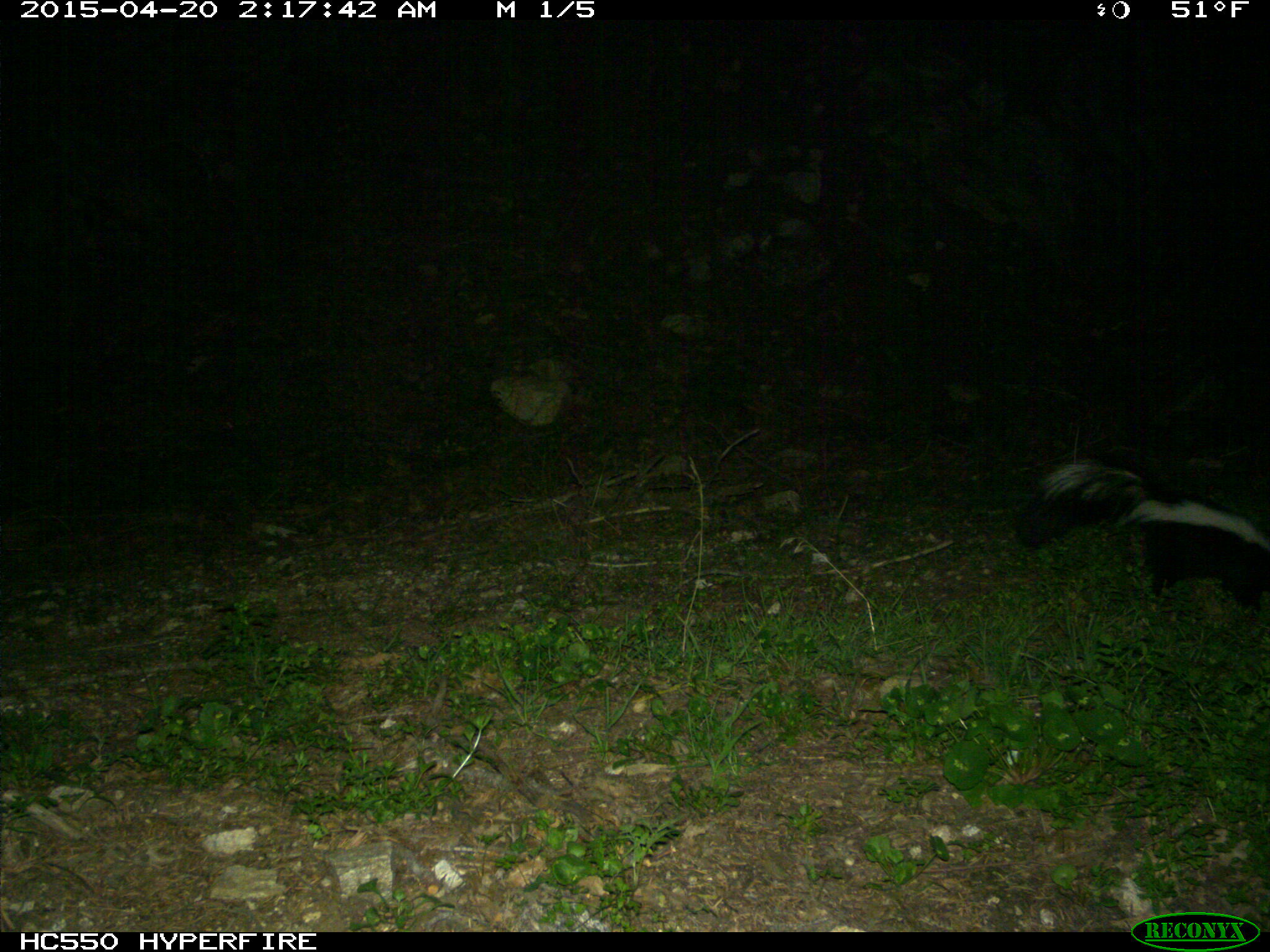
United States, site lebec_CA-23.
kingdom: Animalia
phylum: Chordata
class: Mammalia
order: Carnivora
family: Mephitidae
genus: Mephitis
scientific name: Mephitis mephitis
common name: striped skunk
Mephitis mephitis (striped skunk).